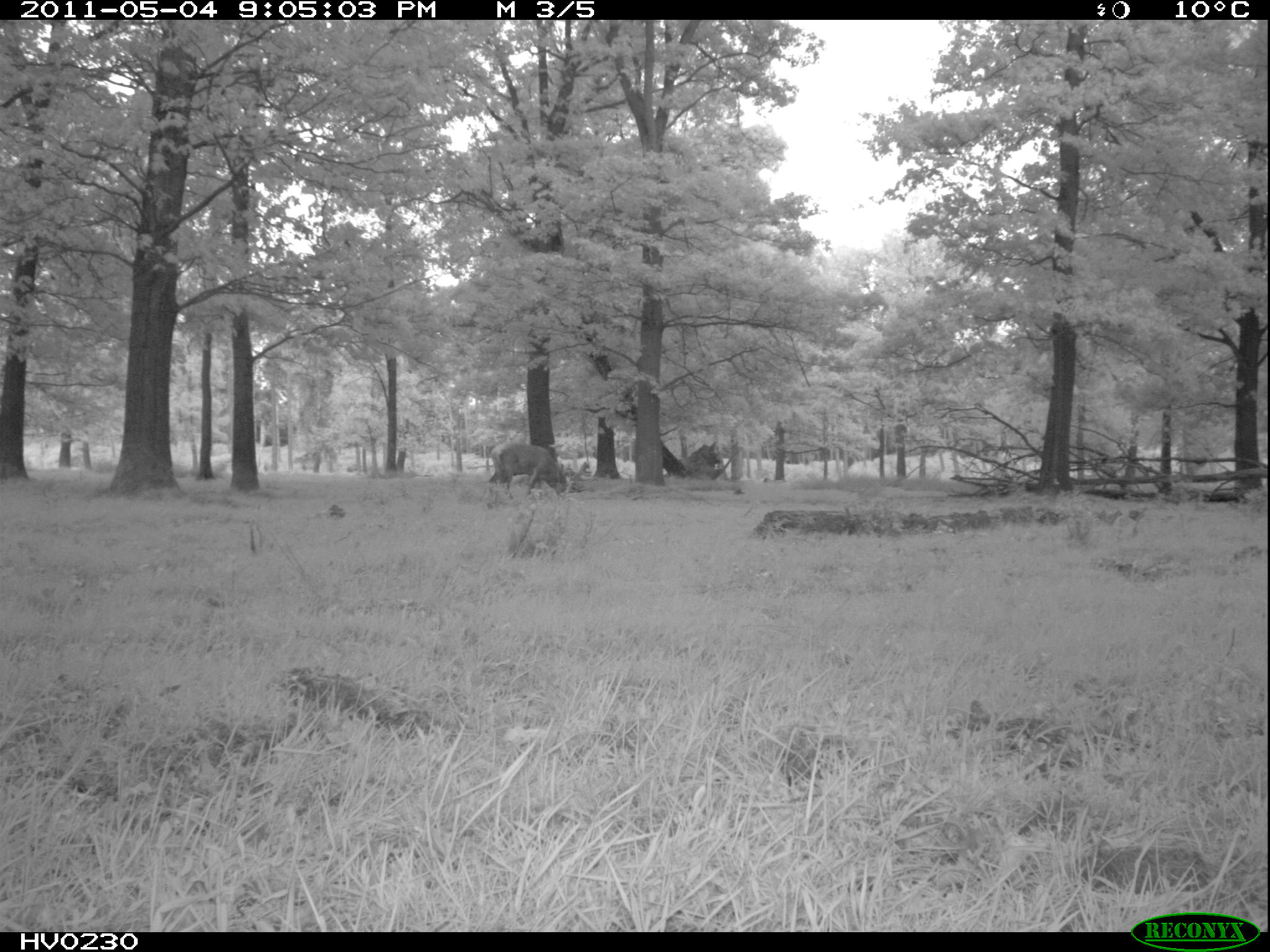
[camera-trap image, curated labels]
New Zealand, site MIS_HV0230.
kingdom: Animalia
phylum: Chordata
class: Mammalia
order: Artiodactyla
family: Cervidae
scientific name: Cervidae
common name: deer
Deer (Cervidae).